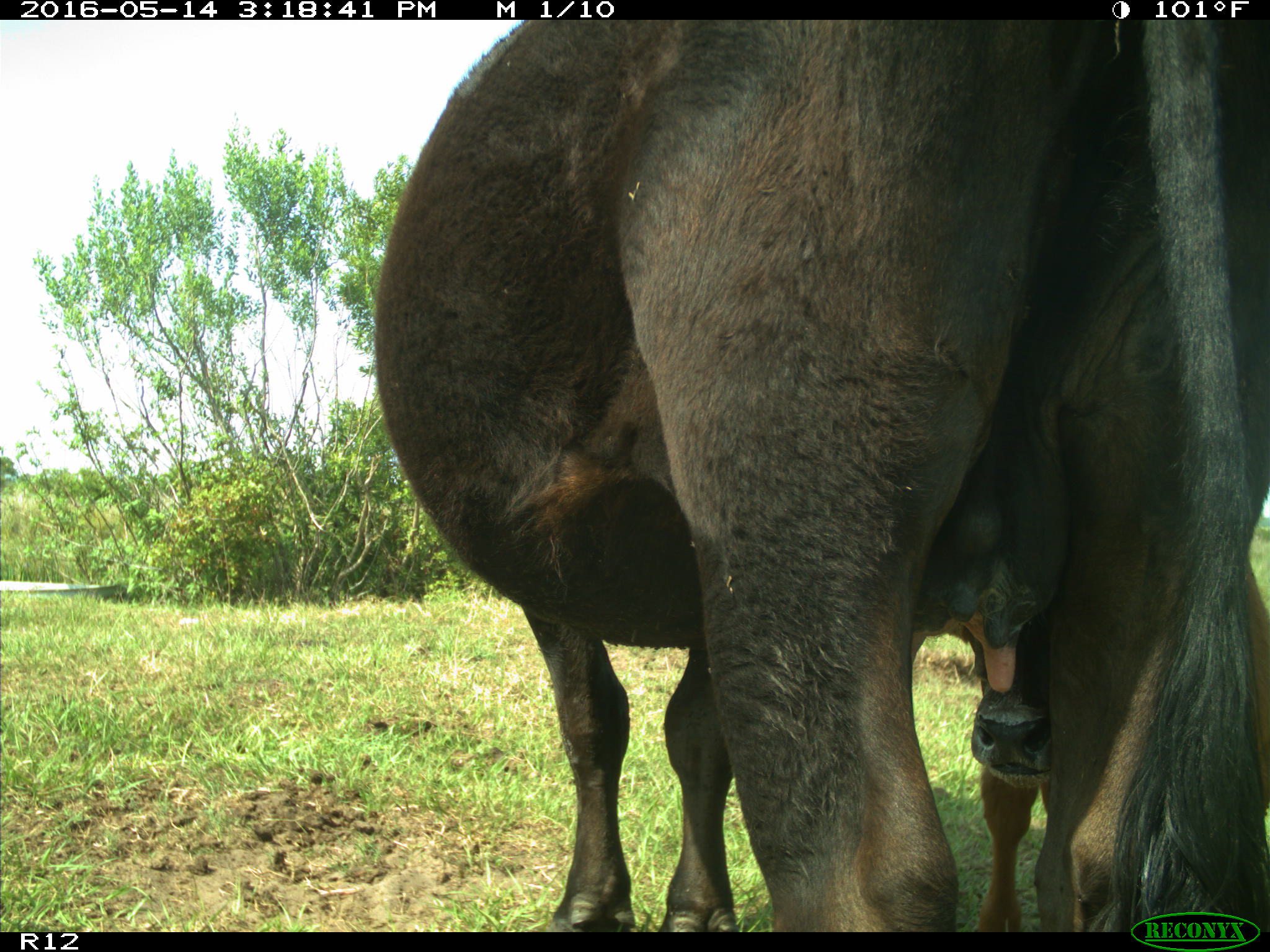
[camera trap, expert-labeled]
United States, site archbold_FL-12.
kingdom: Animalia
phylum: Chordata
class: Mammalia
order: Artiodactyla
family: Bovidae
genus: Bos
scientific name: Bos taurus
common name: domestic cow